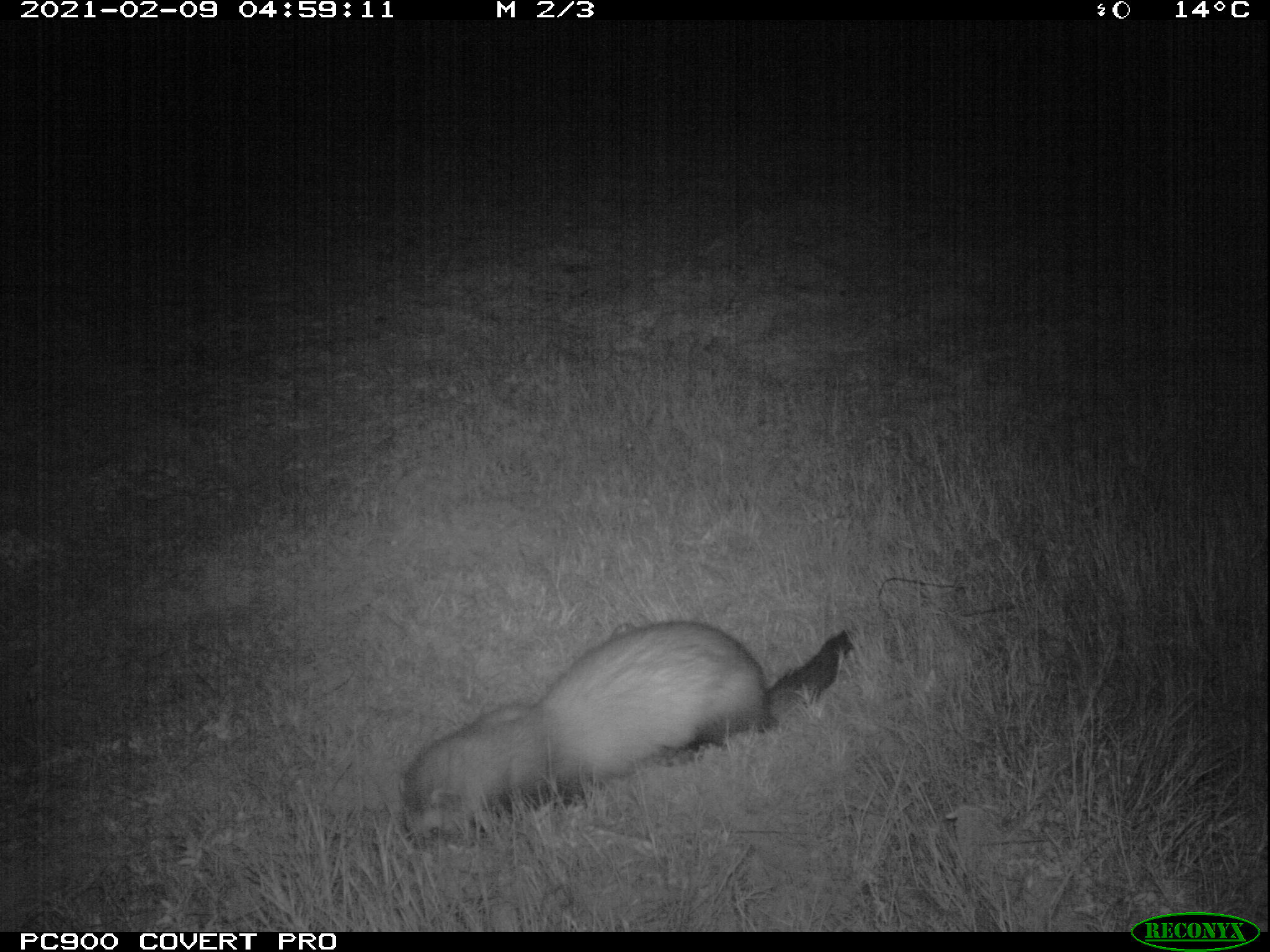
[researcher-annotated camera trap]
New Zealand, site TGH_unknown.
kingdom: Animalia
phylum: Chordata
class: Mammalia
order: Carnivora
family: Mustelidae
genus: Mustela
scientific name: Mustela furo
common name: ferret